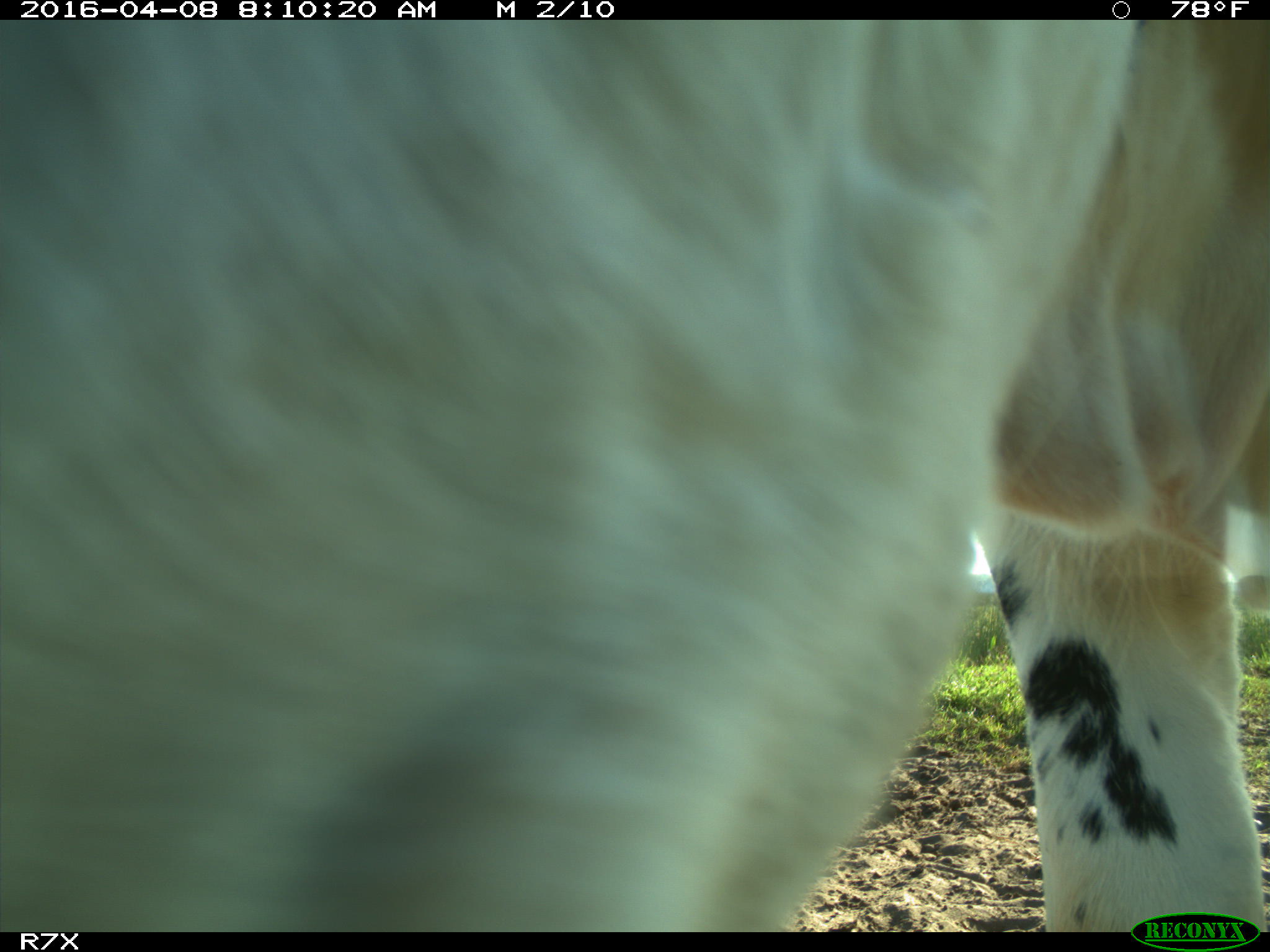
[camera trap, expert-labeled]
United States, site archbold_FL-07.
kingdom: Animalia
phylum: Chordata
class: Mammalia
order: Artiodactyla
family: Bovidae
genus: Bos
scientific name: Bos taurus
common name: domestic cow